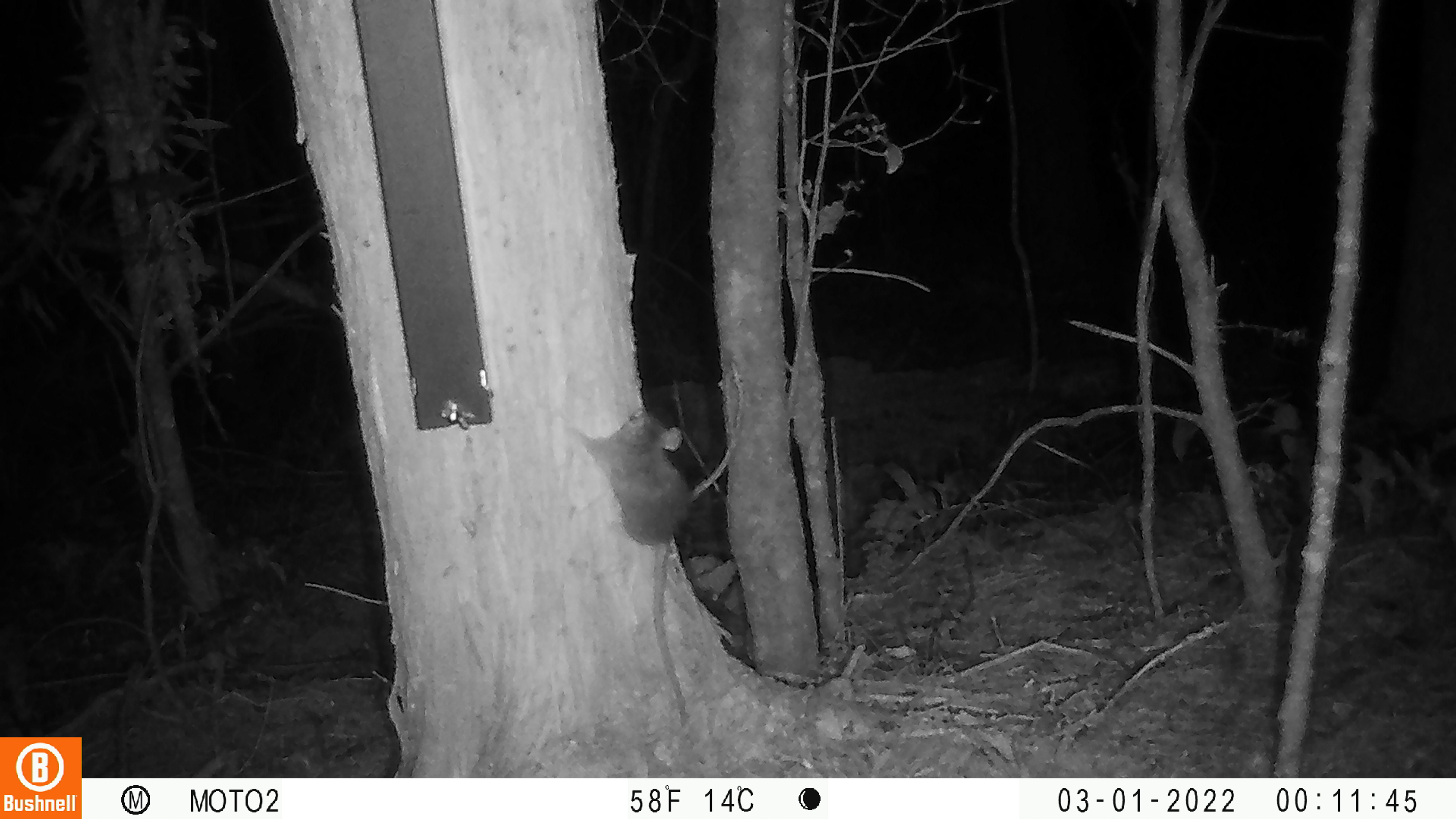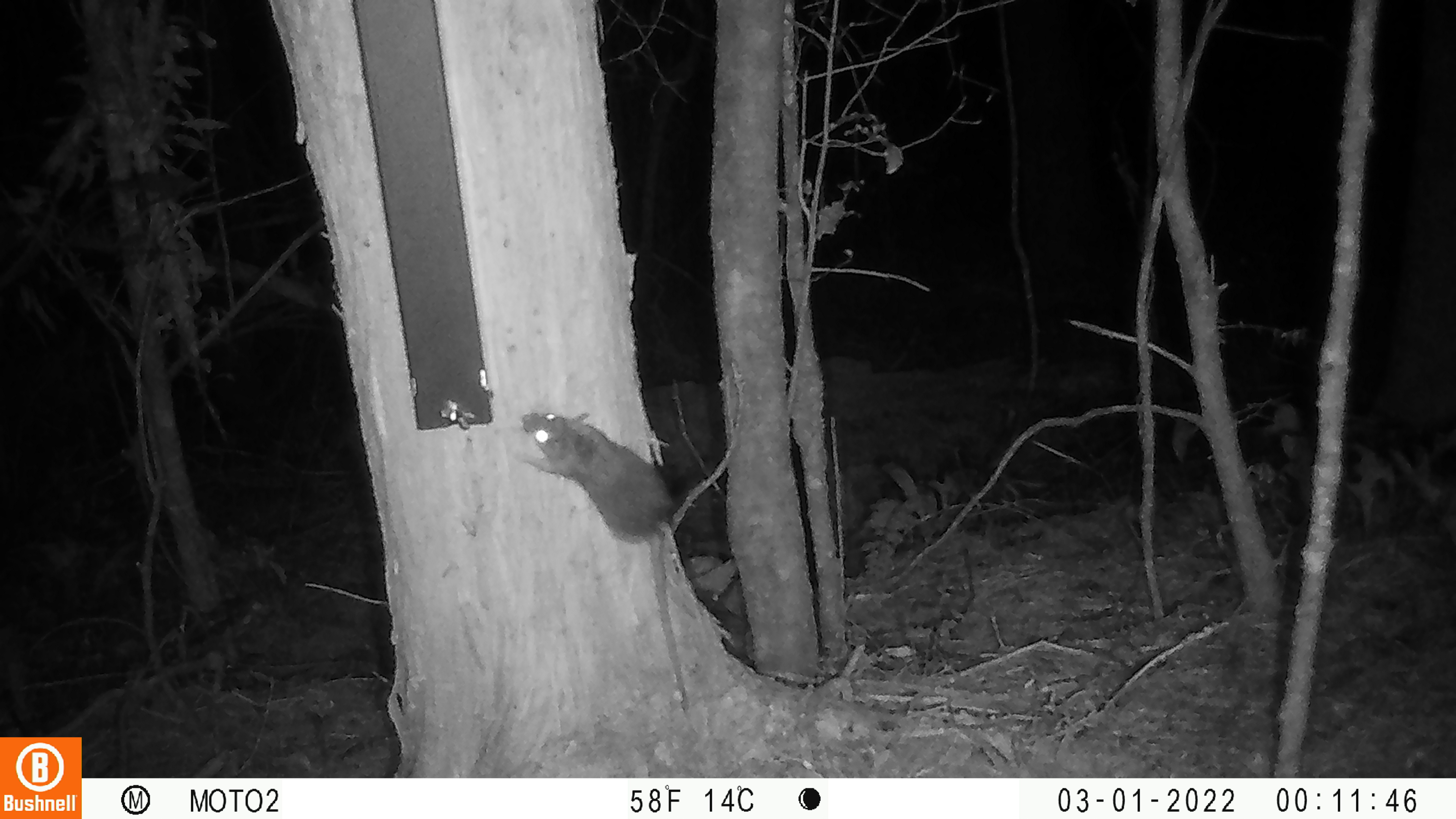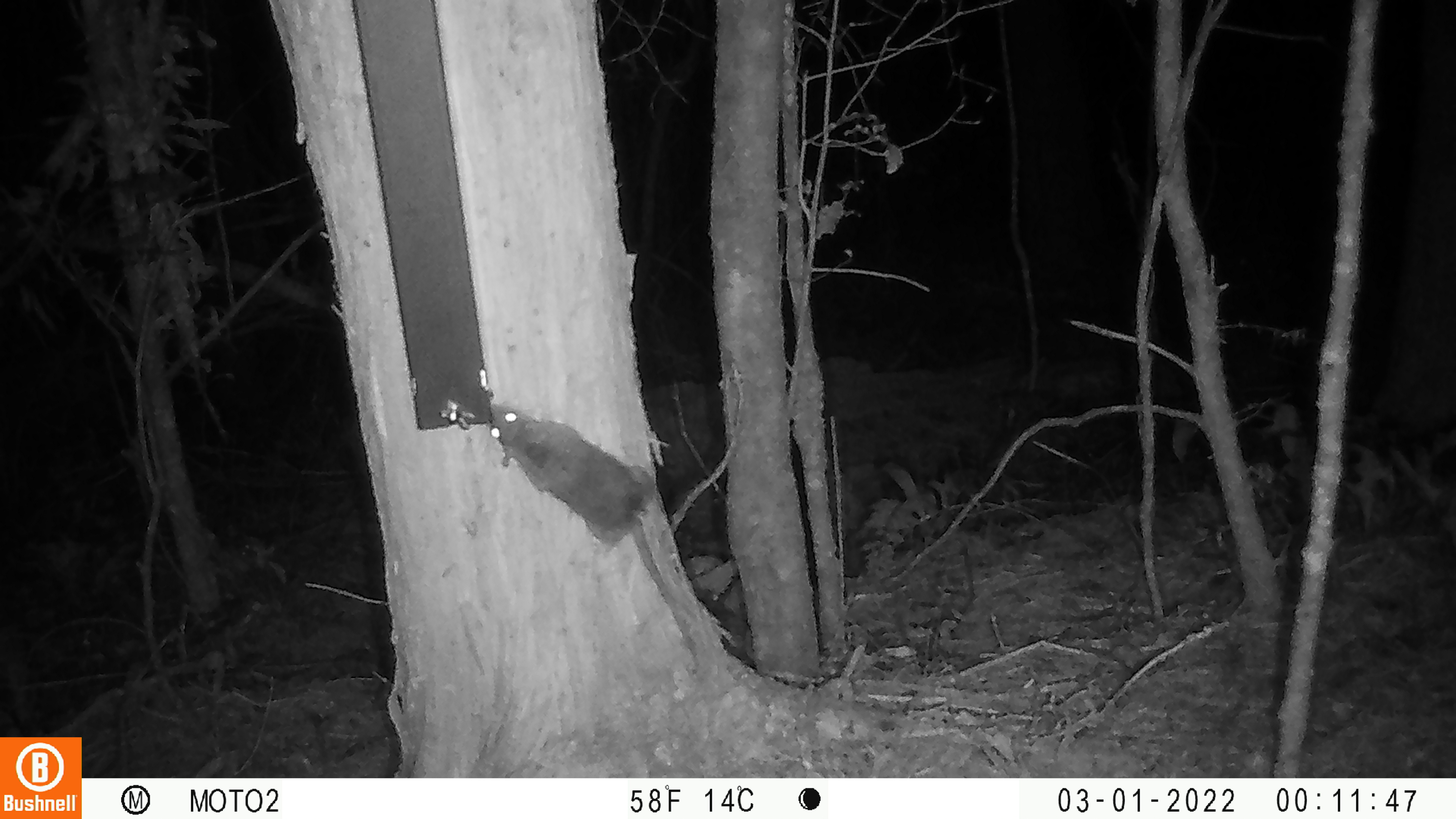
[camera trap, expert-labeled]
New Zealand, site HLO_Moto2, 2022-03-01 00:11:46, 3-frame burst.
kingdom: Animalia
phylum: Chordata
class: Mammalia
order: Rodentia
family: Muridae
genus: Rattus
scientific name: Rattus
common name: rat